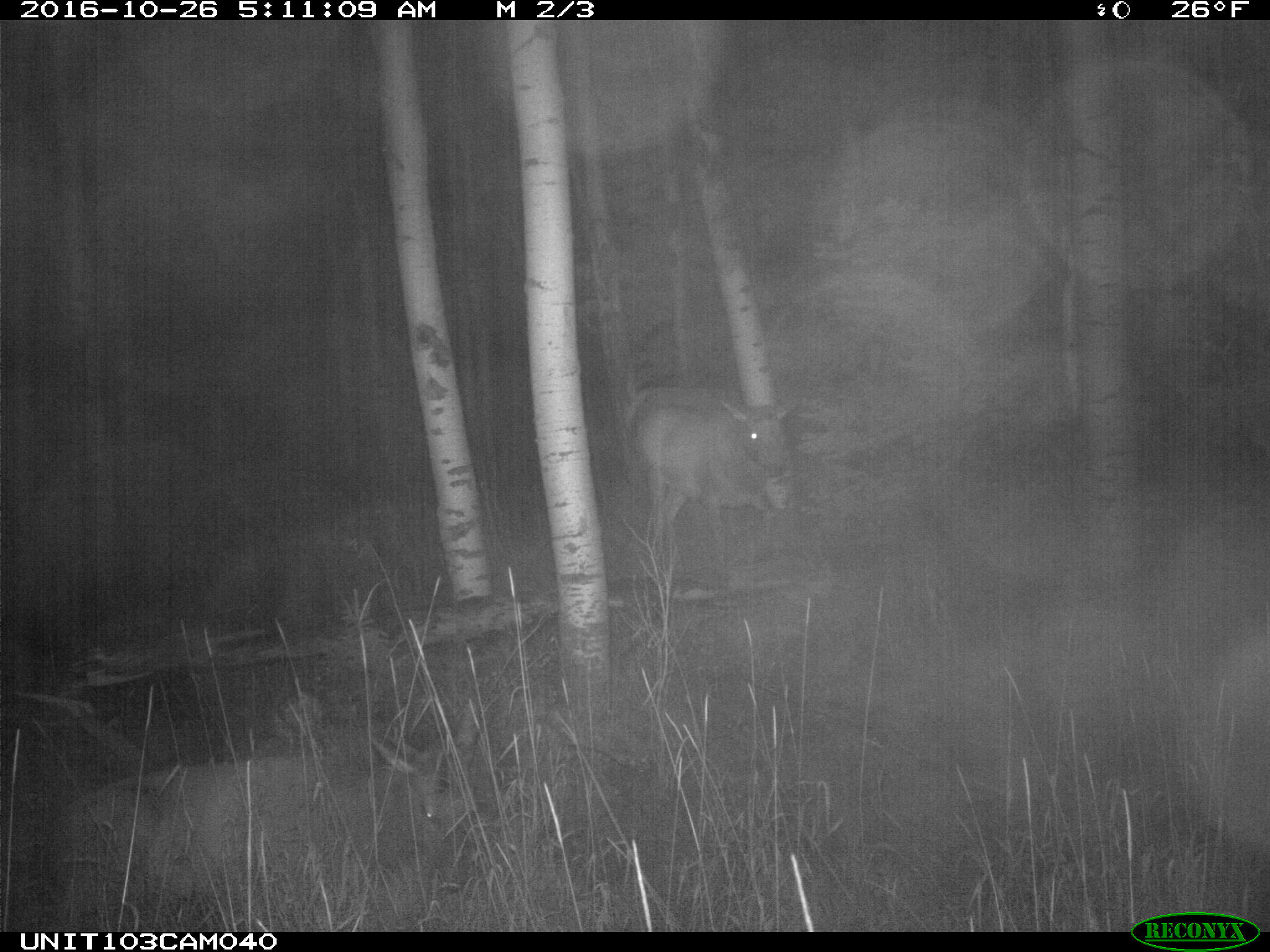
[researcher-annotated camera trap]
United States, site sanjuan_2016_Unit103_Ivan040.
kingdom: Animalia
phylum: Chordata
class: Mammalia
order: Artiodactyla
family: Cervidae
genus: Cervus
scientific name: Cervus elaphus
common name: red deer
Cervus elaphus (red deer).